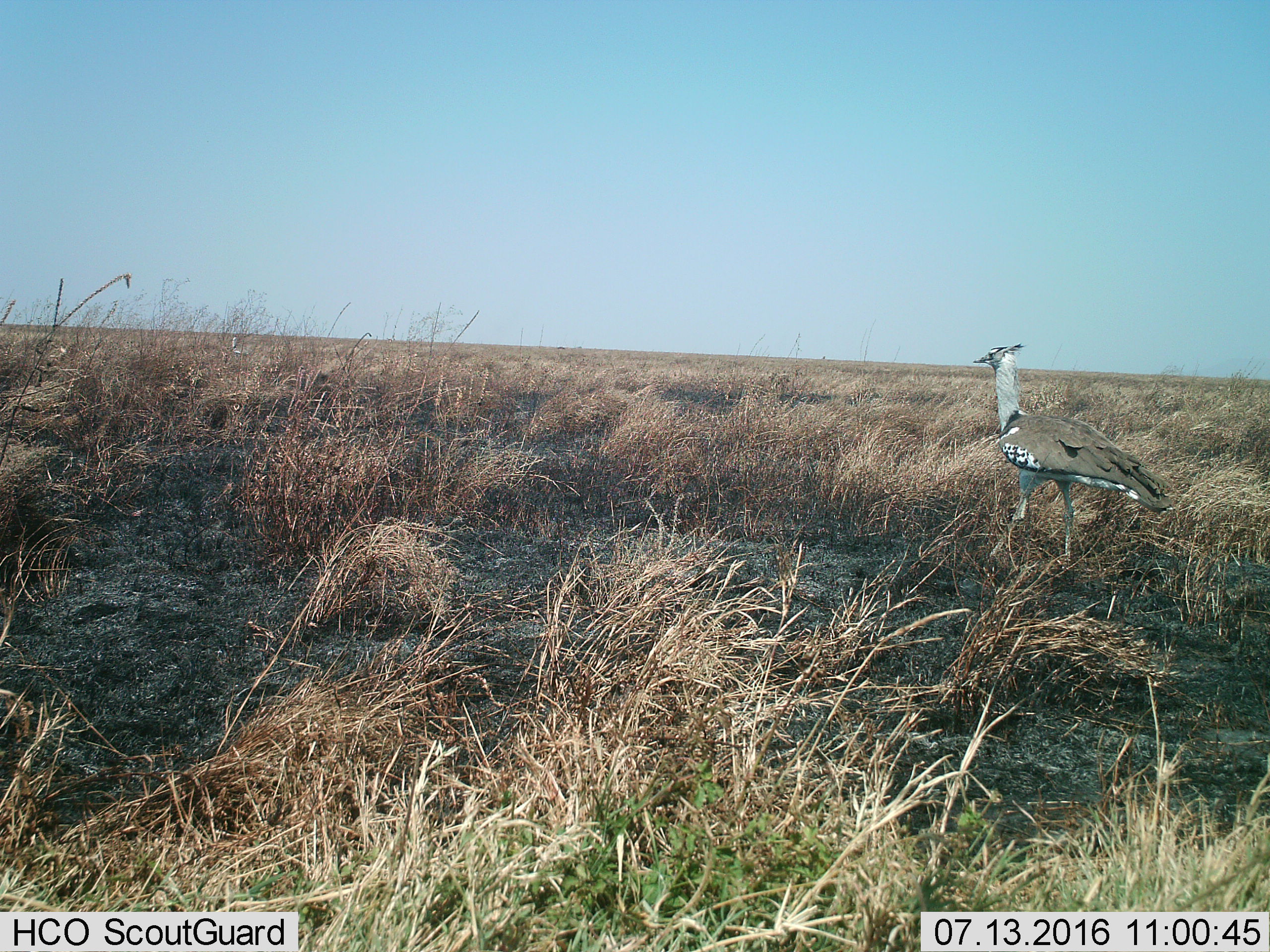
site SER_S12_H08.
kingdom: Animalia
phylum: Chordata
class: Aves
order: Otidiformes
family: Otididae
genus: Ardeotis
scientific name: Ardeotis kori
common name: kori bustard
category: bustardkori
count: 1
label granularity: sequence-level